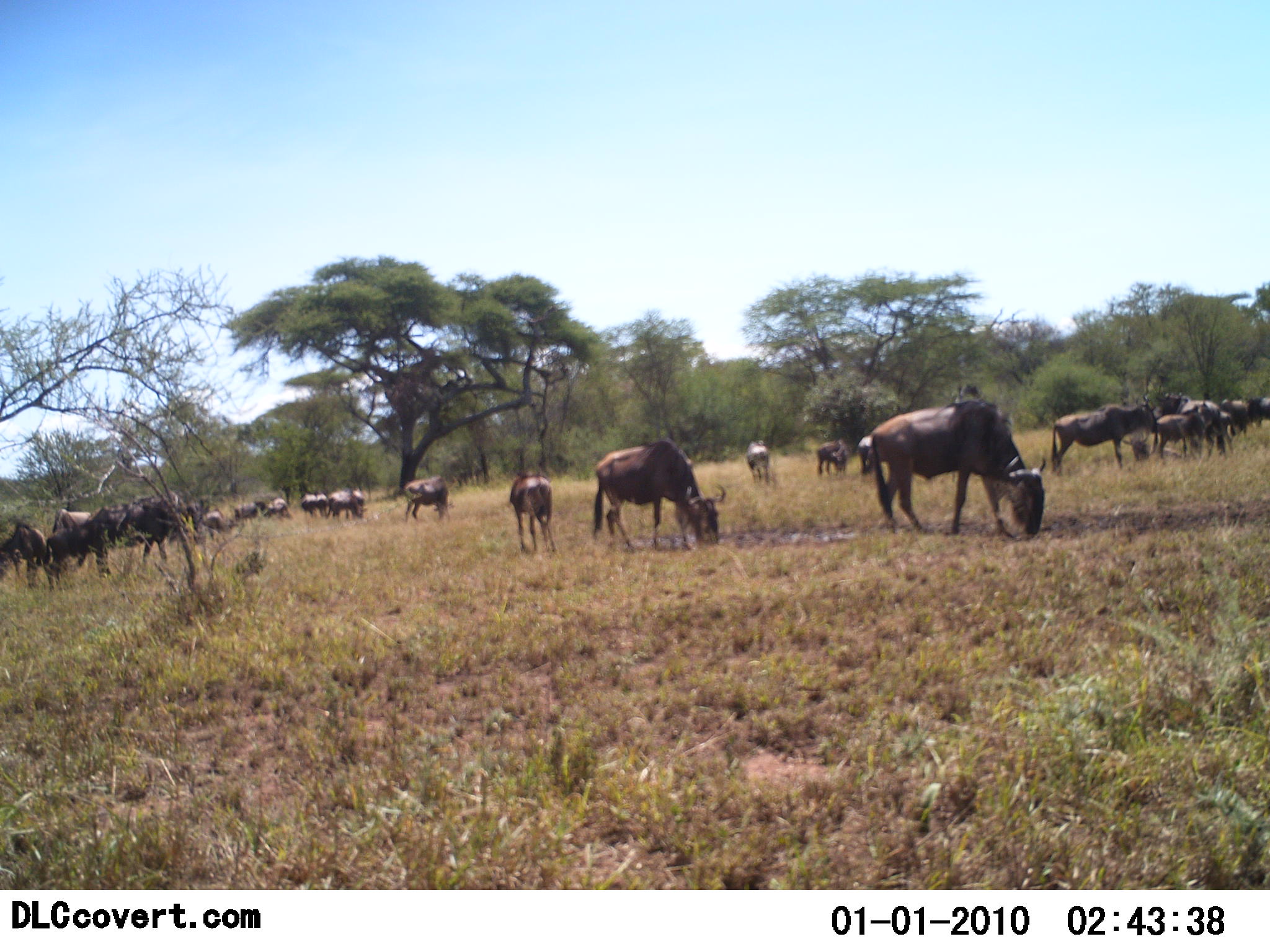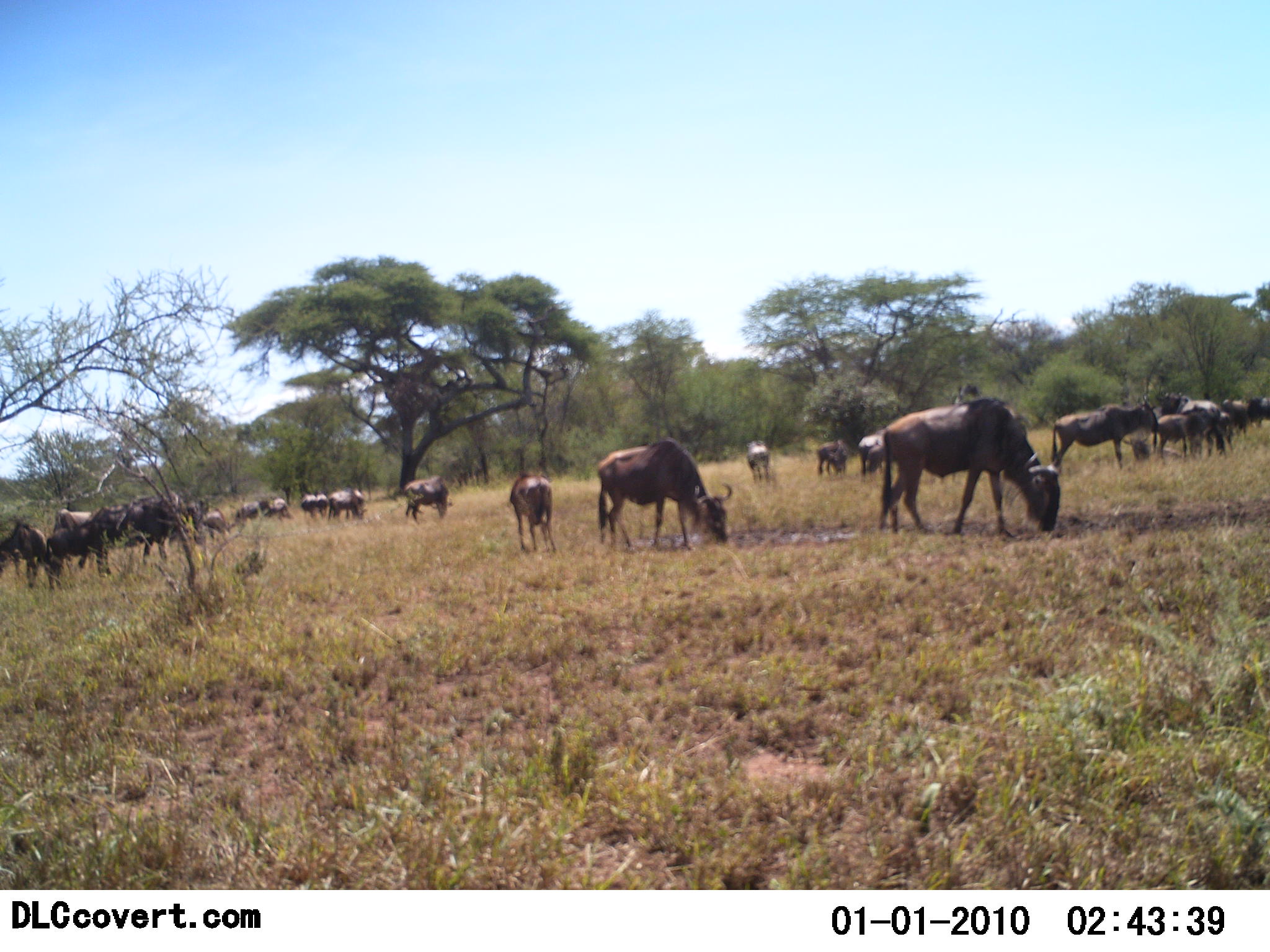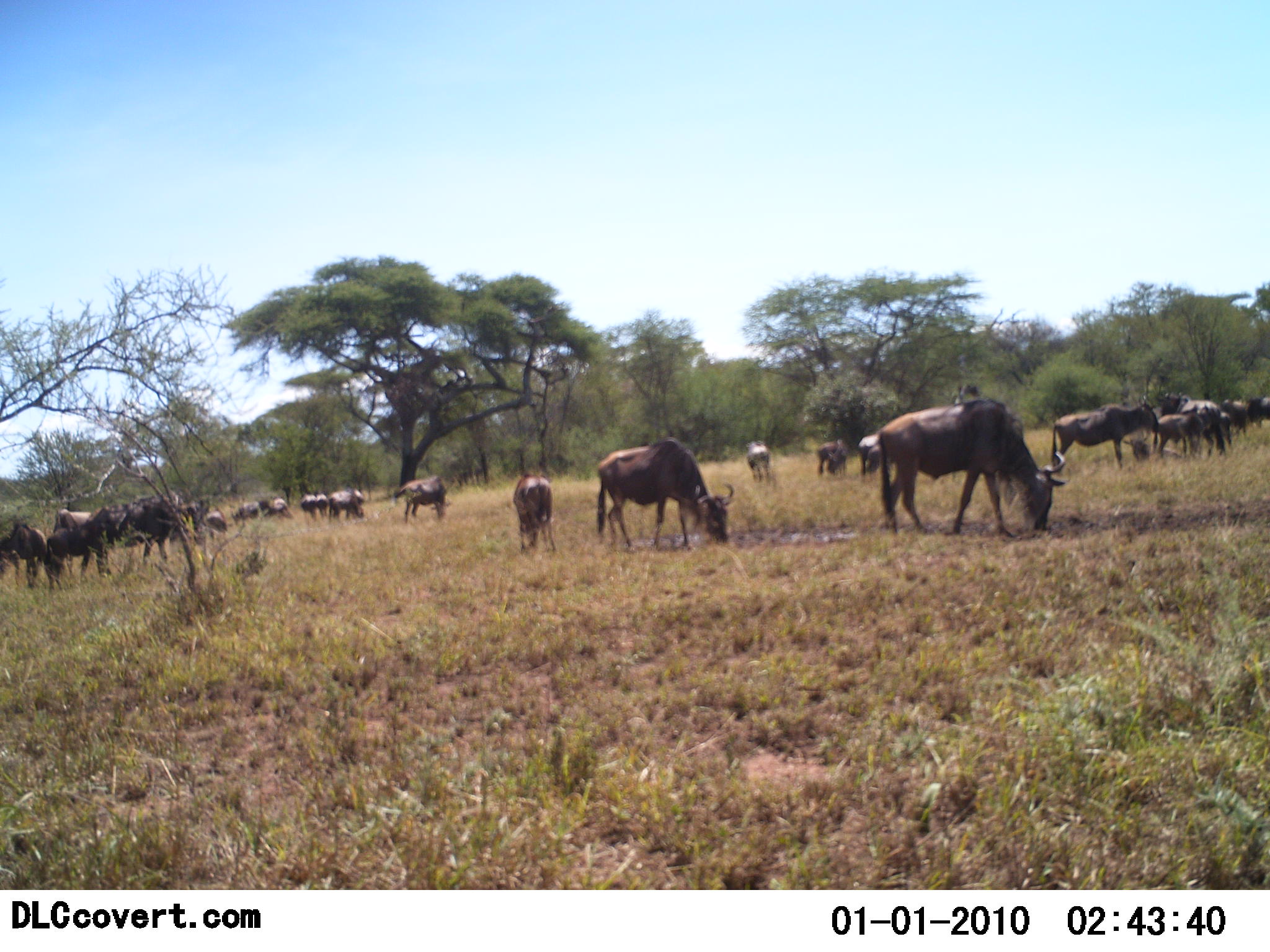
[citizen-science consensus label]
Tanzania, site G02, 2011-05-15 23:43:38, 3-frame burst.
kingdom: Animalia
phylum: Chordata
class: Mammalia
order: Artiodactyla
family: Bovidae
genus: Connochaetes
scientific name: Connochaetes taurinus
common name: blue wildebeest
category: wildebeest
Wildebeest (blue wildebeest) (Connochaetes taurinus), count 11-50. Behavior (volunteer vote fractions): standing 36%, resting 0%, moving 0%, interacting 0%. Young present (vote fraction): 9%. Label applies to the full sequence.